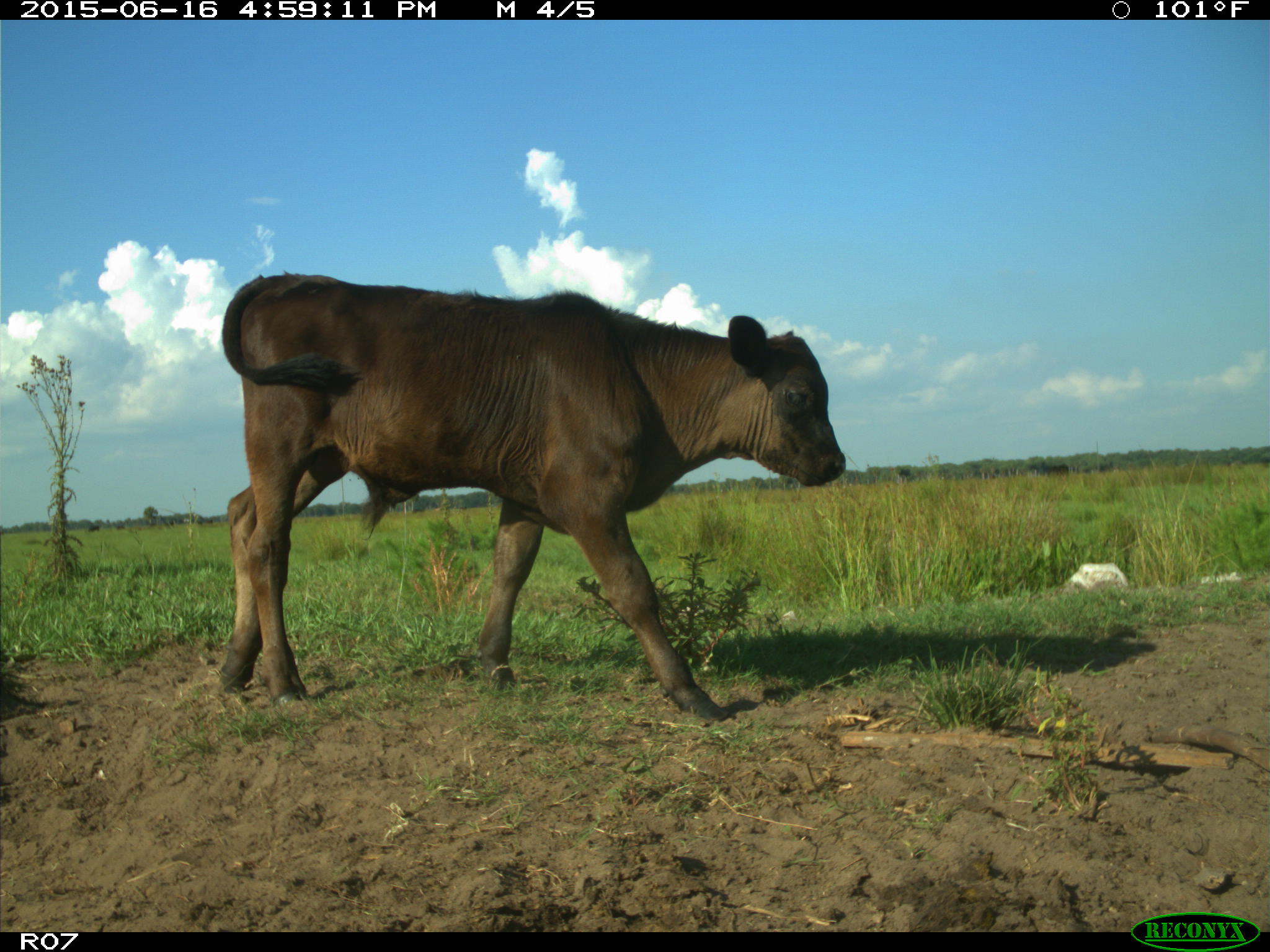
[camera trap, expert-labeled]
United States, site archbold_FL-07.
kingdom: Animalia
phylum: Chordata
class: Mammalia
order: Artiodactyla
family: Bovidae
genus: Bos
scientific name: Bos taurus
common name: domestic cow